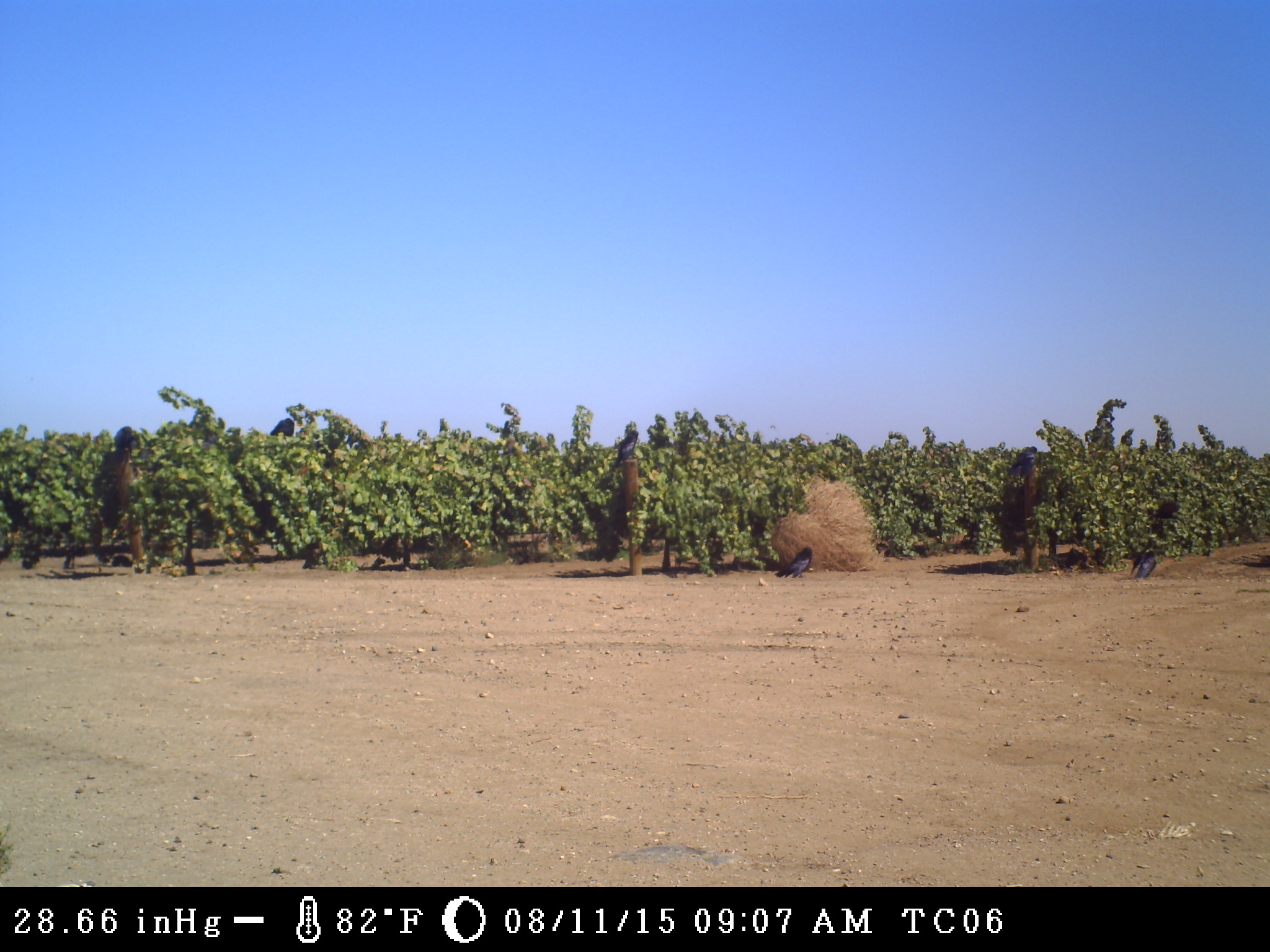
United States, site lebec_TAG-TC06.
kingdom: Animalia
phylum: Chordata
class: Aves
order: Passeriformes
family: Corvidae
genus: Corvus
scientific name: Corvus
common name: crows and ravens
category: unidentified corvus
Unidentified corvus (crows and ravens) (Corvus).